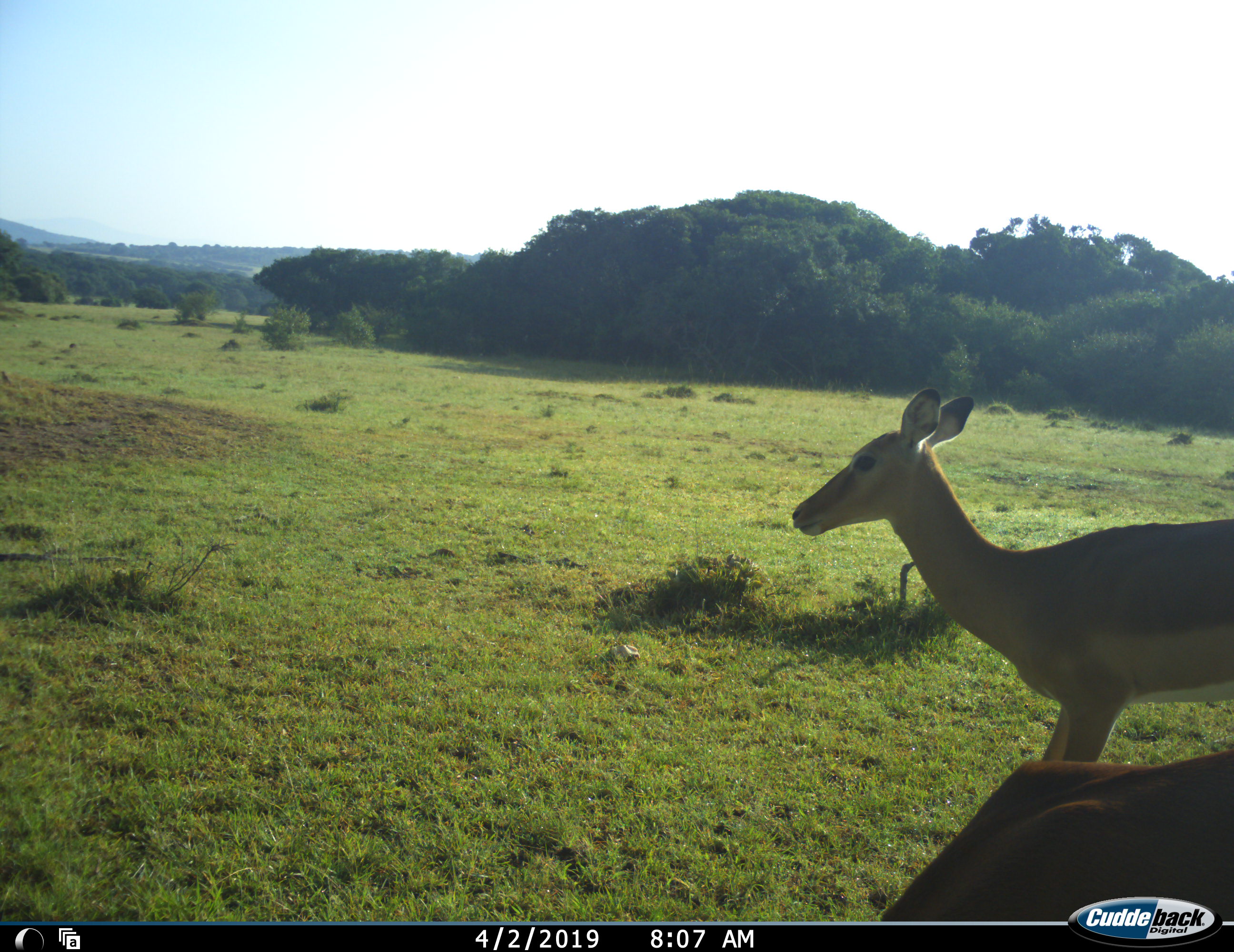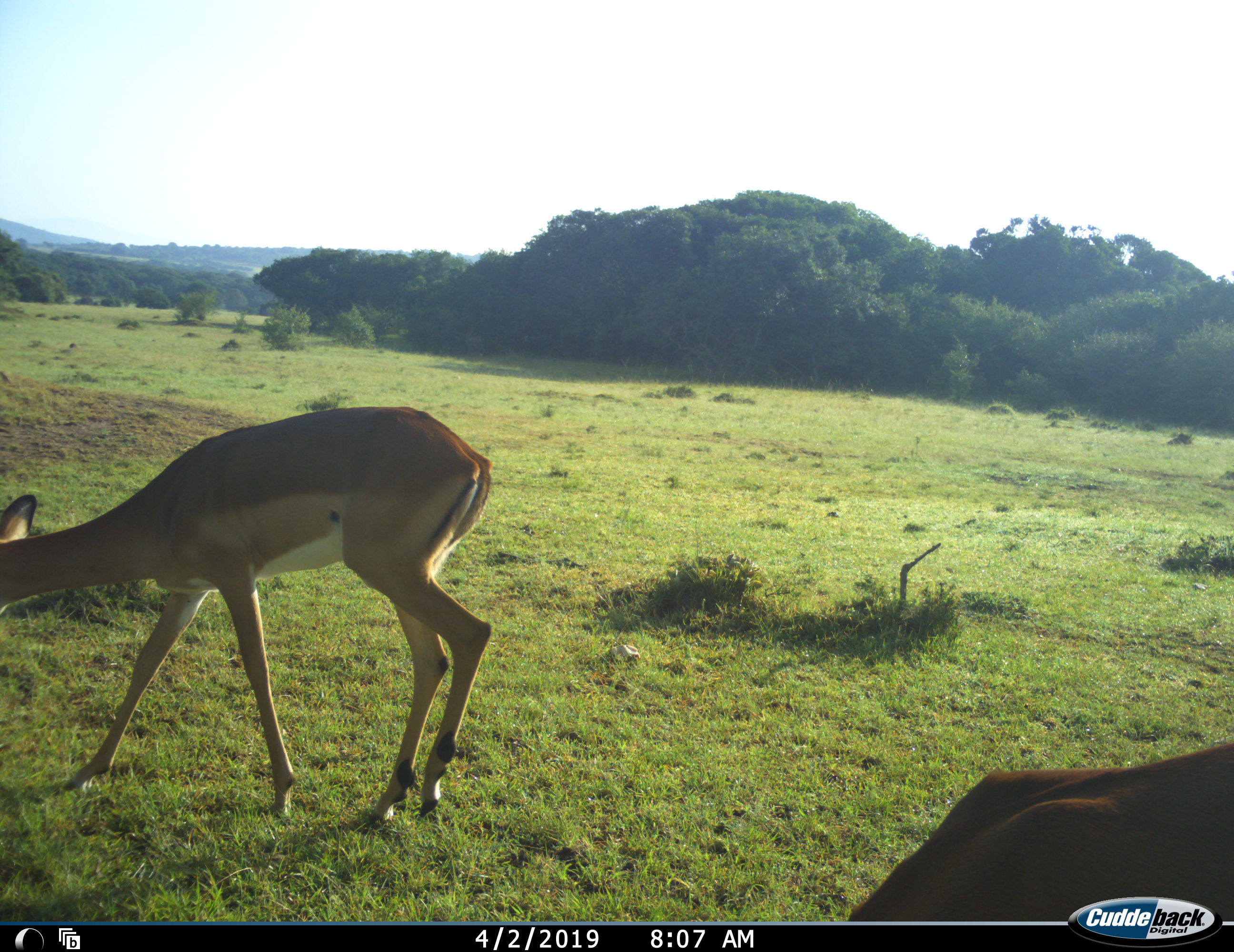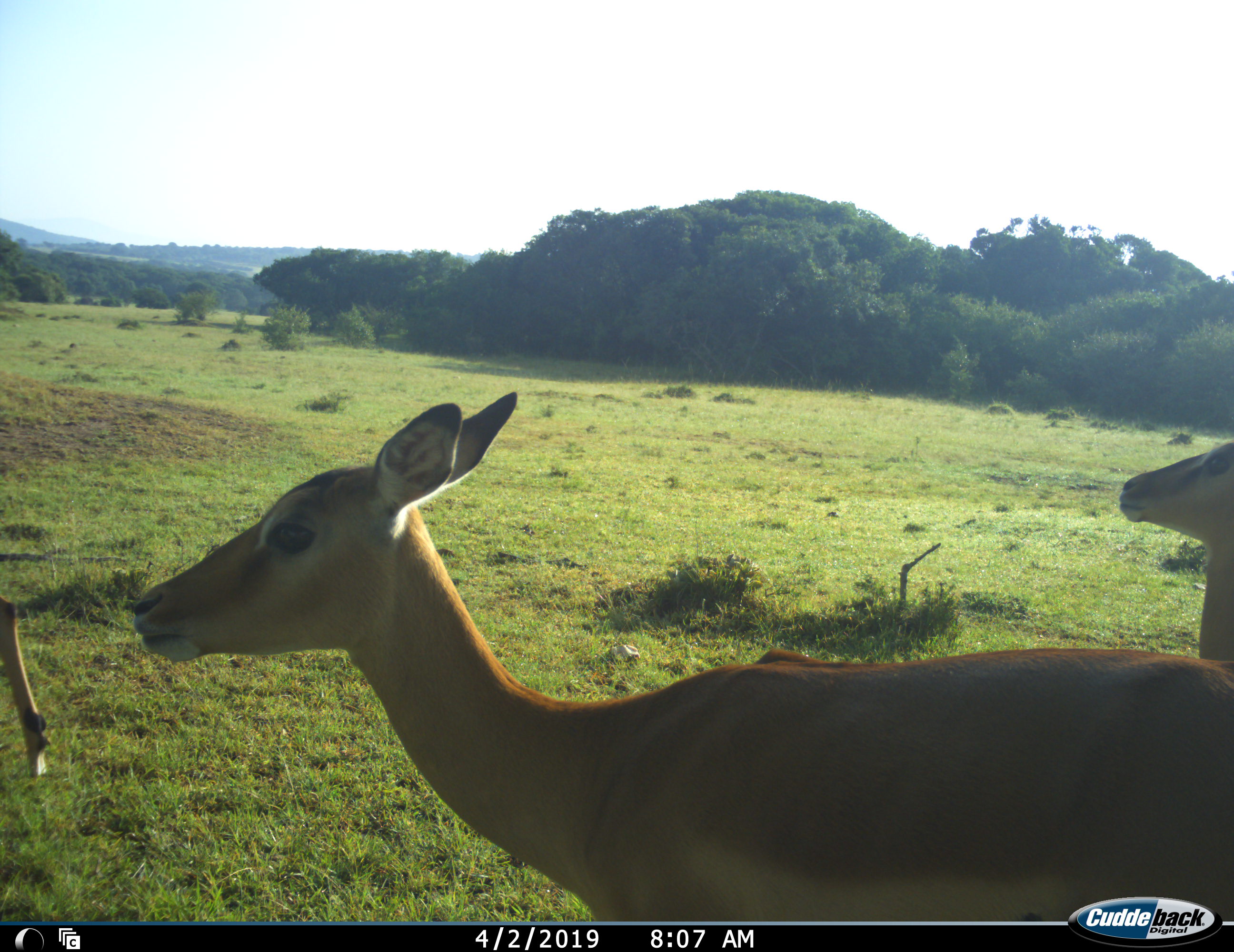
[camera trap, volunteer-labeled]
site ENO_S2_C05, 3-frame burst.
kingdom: Animalia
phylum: Chordata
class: Mammalia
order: Artiodactyla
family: Bovidae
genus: Aepyceros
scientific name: Aepyceros melampus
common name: impala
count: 3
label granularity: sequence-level